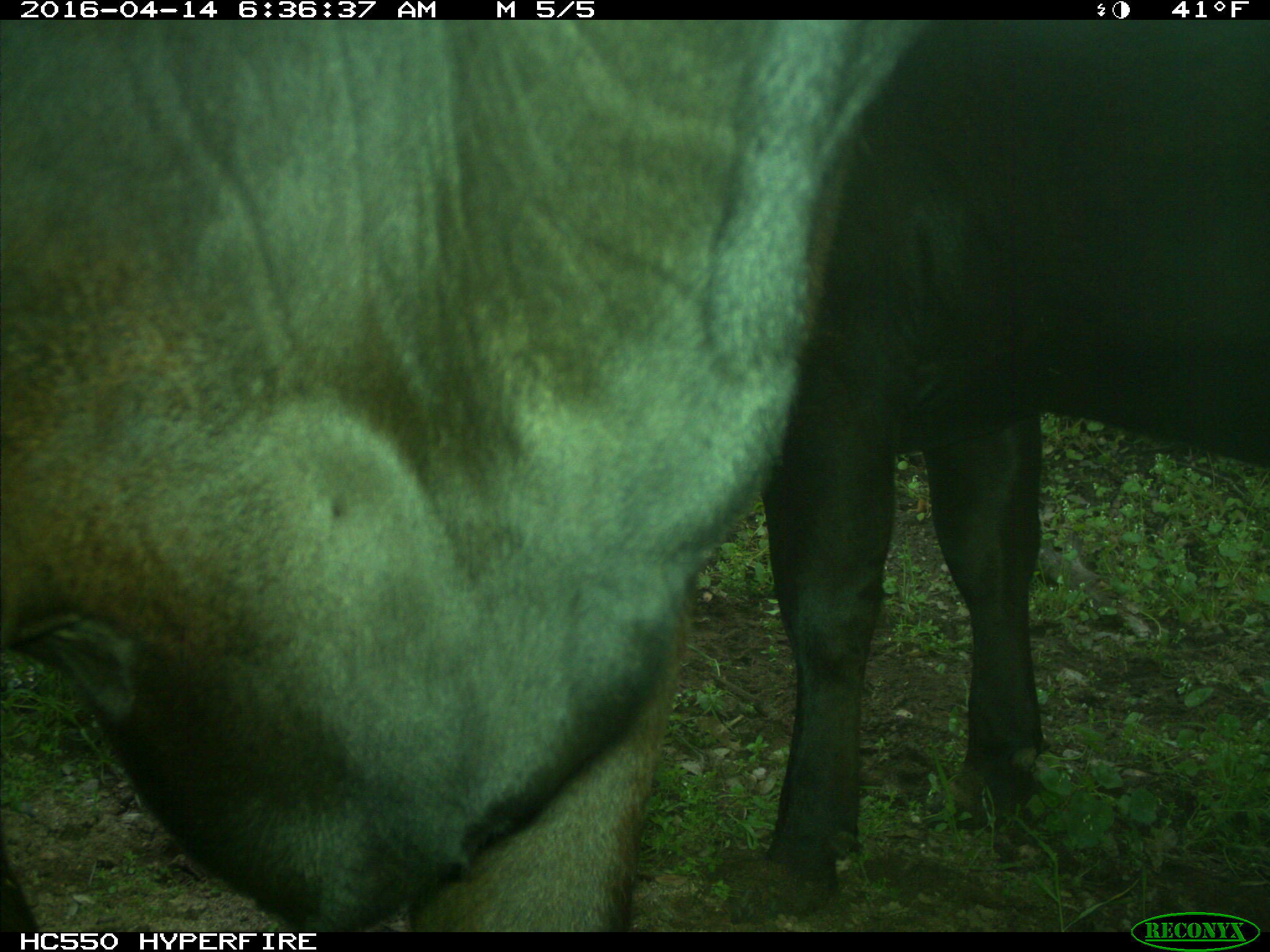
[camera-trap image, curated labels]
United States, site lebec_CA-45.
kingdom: Animalia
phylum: Chordata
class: Mammalia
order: Artiodactyla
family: Bovidae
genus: Bos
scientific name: Bos taurus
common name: domestic cow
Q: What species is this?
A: Bos taurus (domestic cow).